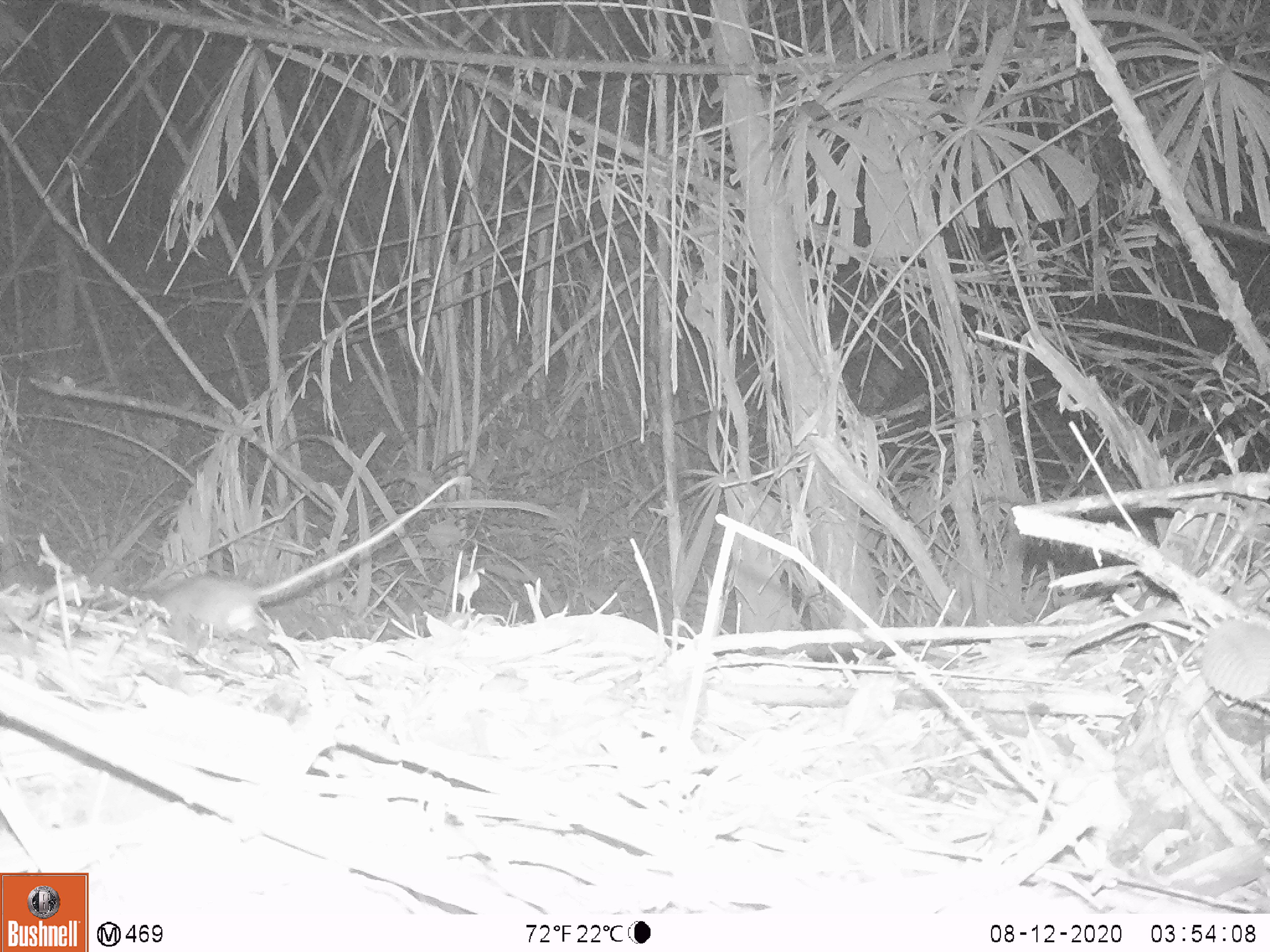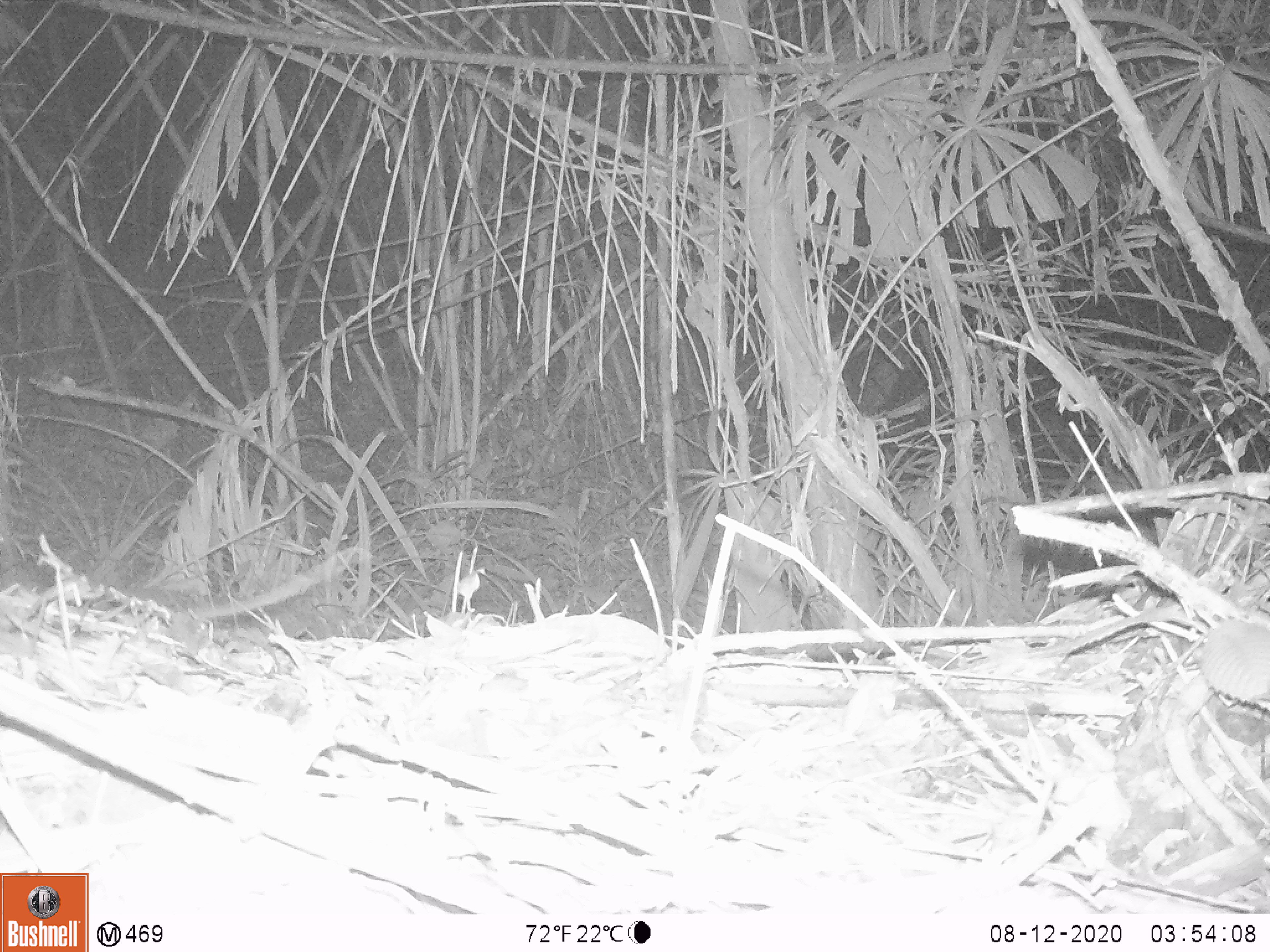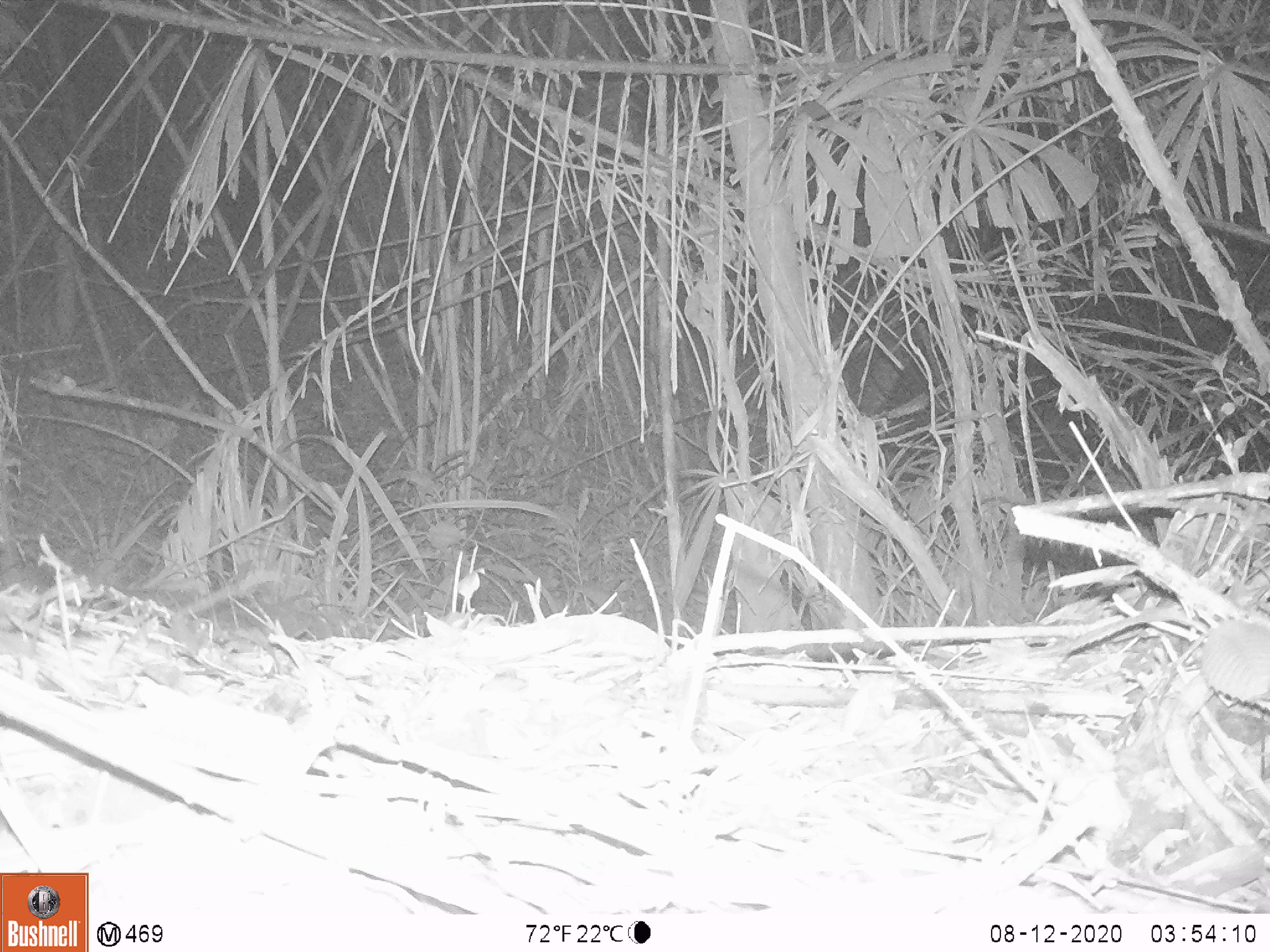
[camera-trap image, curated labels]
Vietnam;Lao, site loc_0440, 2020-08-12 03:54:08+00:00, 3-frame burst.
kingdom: Animalia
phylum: Chordata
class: Mammalia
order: Rodentia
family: Muridae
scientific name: Muridae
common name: old-world mice and rats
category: unidentified murid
Unidentified murid (old-world mice and rats) (Muridae). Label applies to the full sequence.